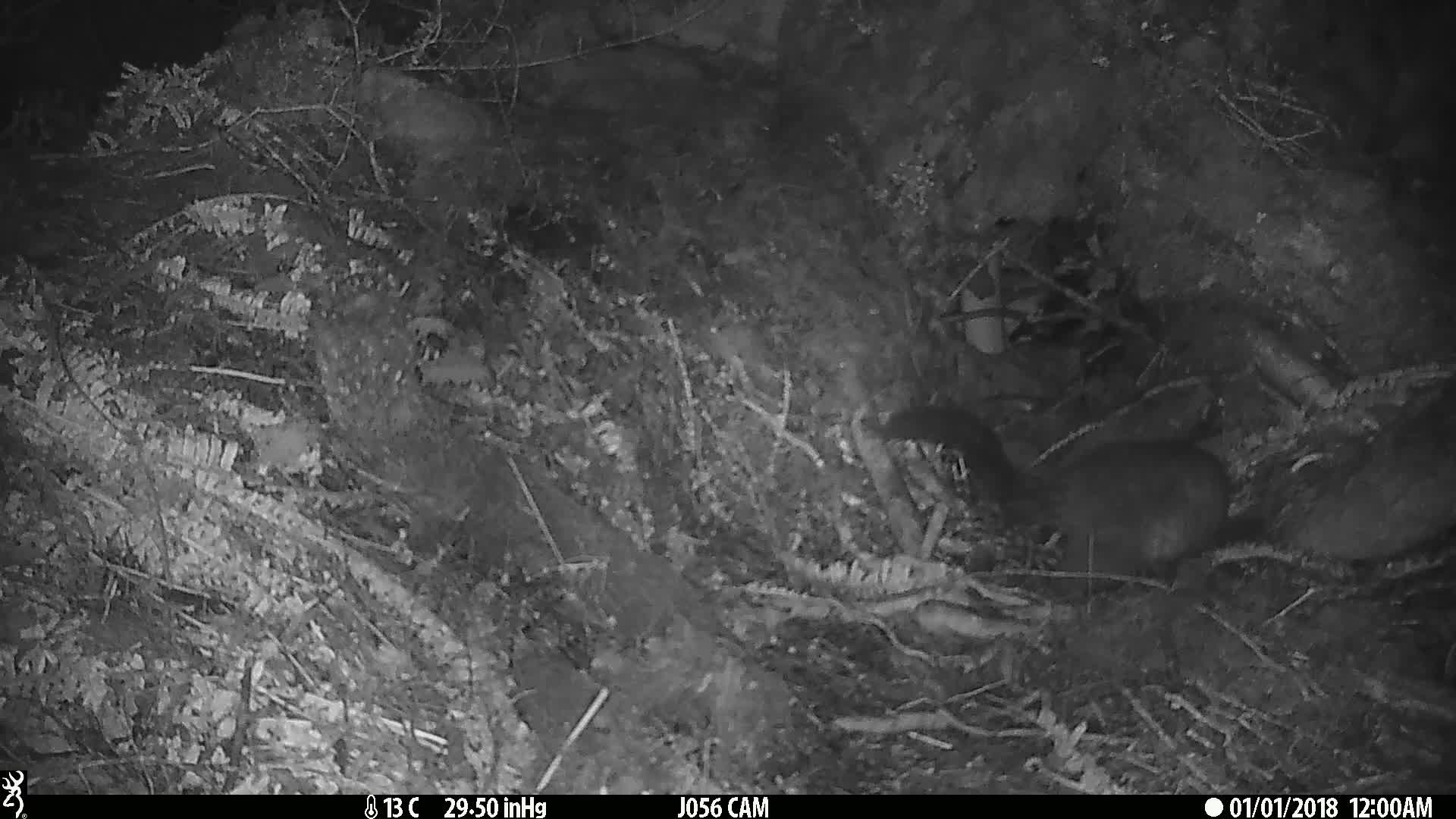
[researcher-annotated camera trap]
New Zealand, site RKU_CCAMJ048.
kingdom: Animalia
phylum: Chordata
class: Mammalia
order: Diprotodontia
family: Phalangeridae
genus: Trichosurus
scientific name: Trichosurus vulpecula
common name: common brushtail possum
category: possum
Possum (common brushtail possum) (Trichosurus vulpecula).